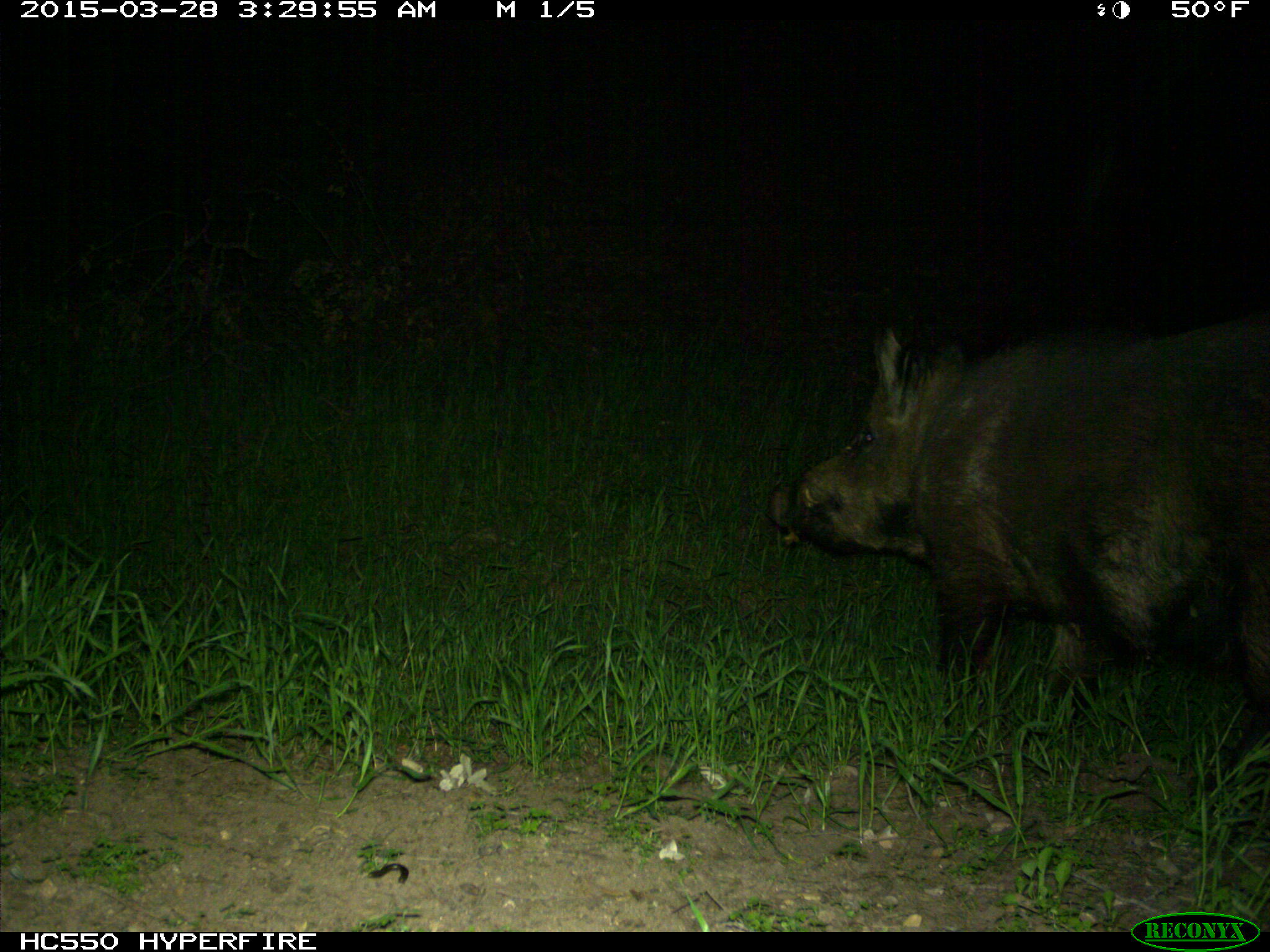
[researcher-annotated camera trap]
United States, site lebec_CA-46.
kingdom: Animalia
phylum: Chordata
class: Mammalia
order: Artiodactyla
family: Suidae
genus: Sus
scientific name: Sus scrofa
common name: wild boar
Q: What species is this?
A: Sus scrofa (wild boar).